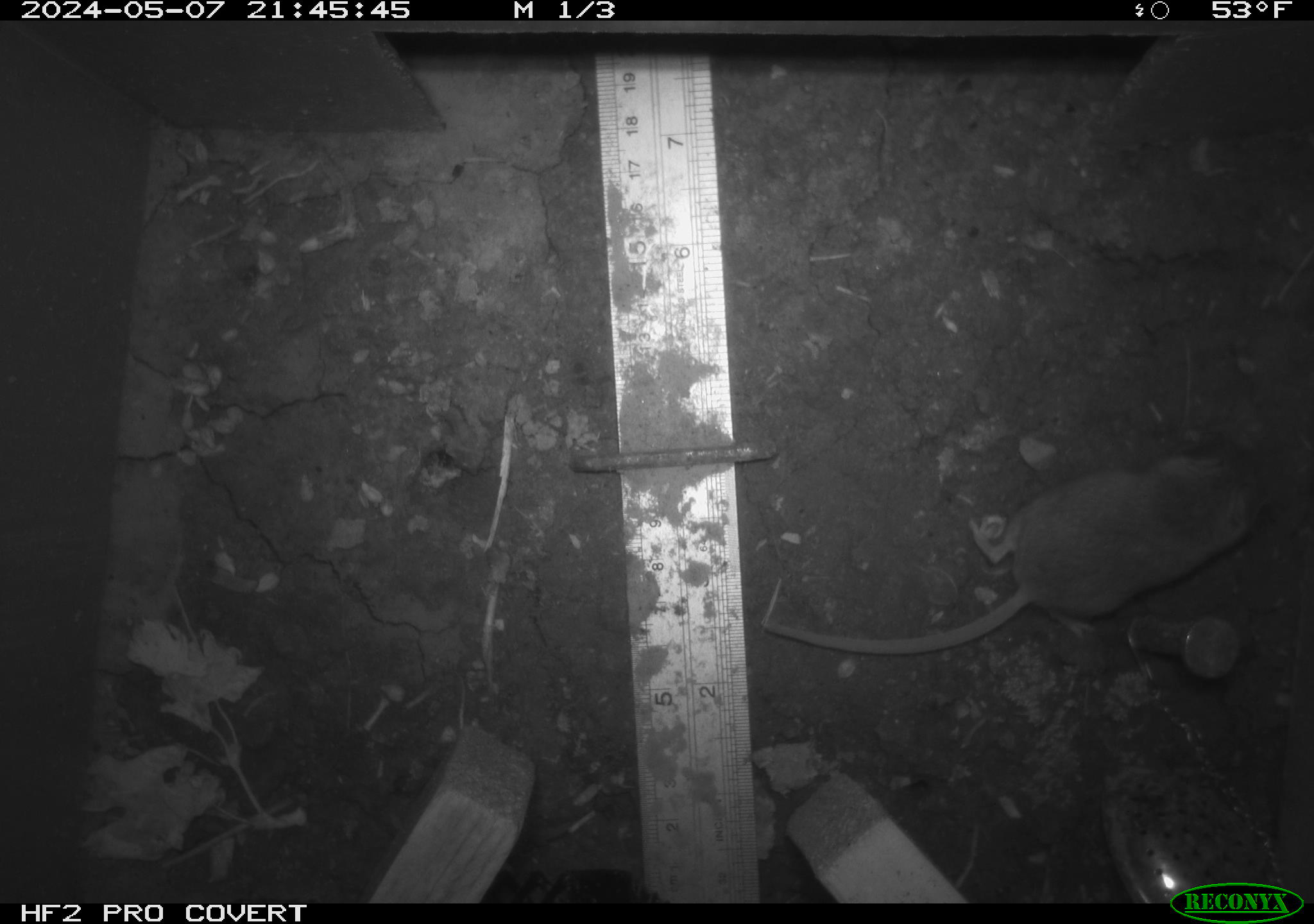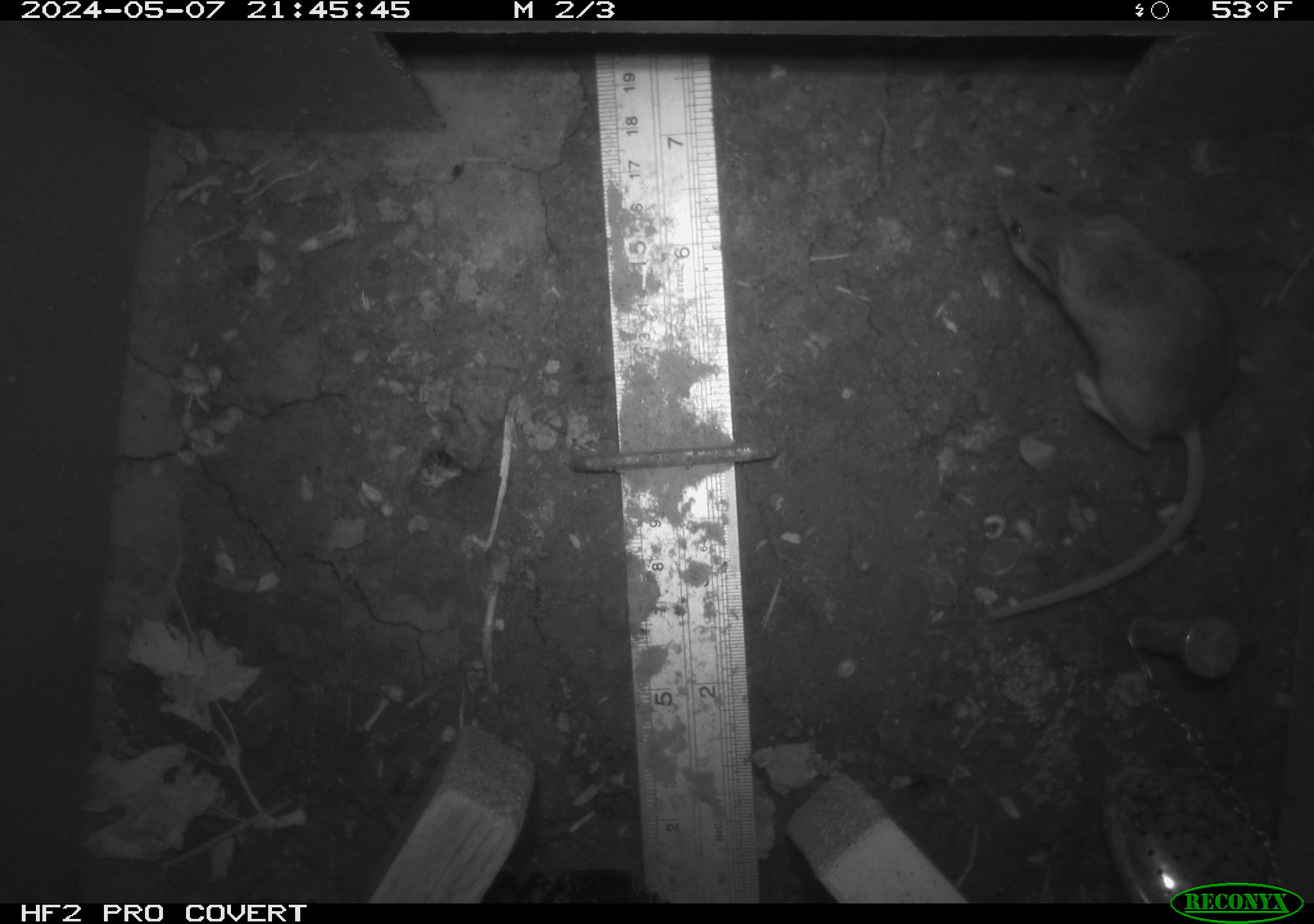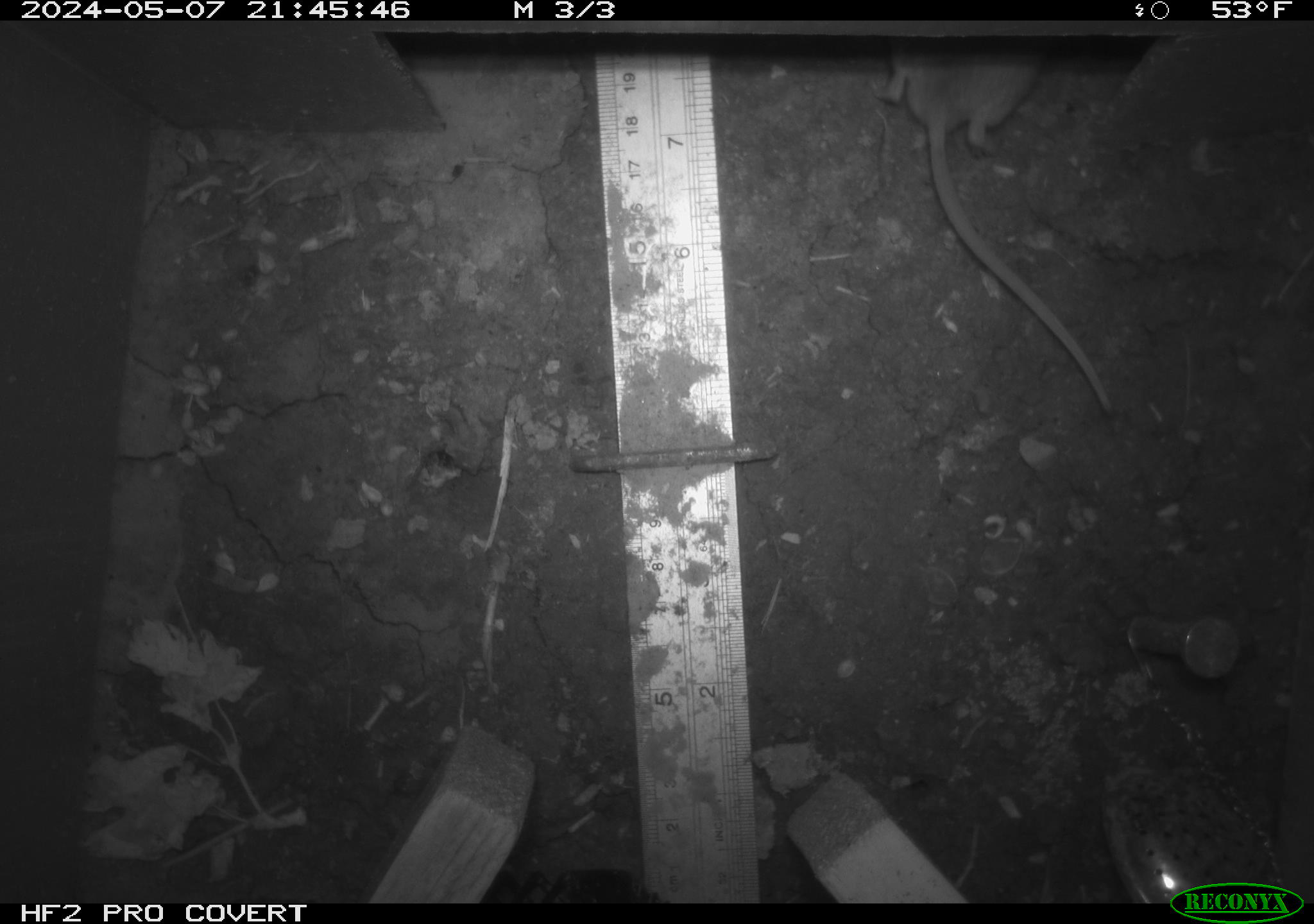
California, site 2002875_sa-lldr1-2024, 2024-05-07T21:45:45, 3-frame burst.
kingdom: Animalia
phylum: Chordata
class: Mammalia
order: Rodentia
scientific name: Rodentia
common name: mouse species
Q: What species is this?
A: Mouse species (Rodentia).